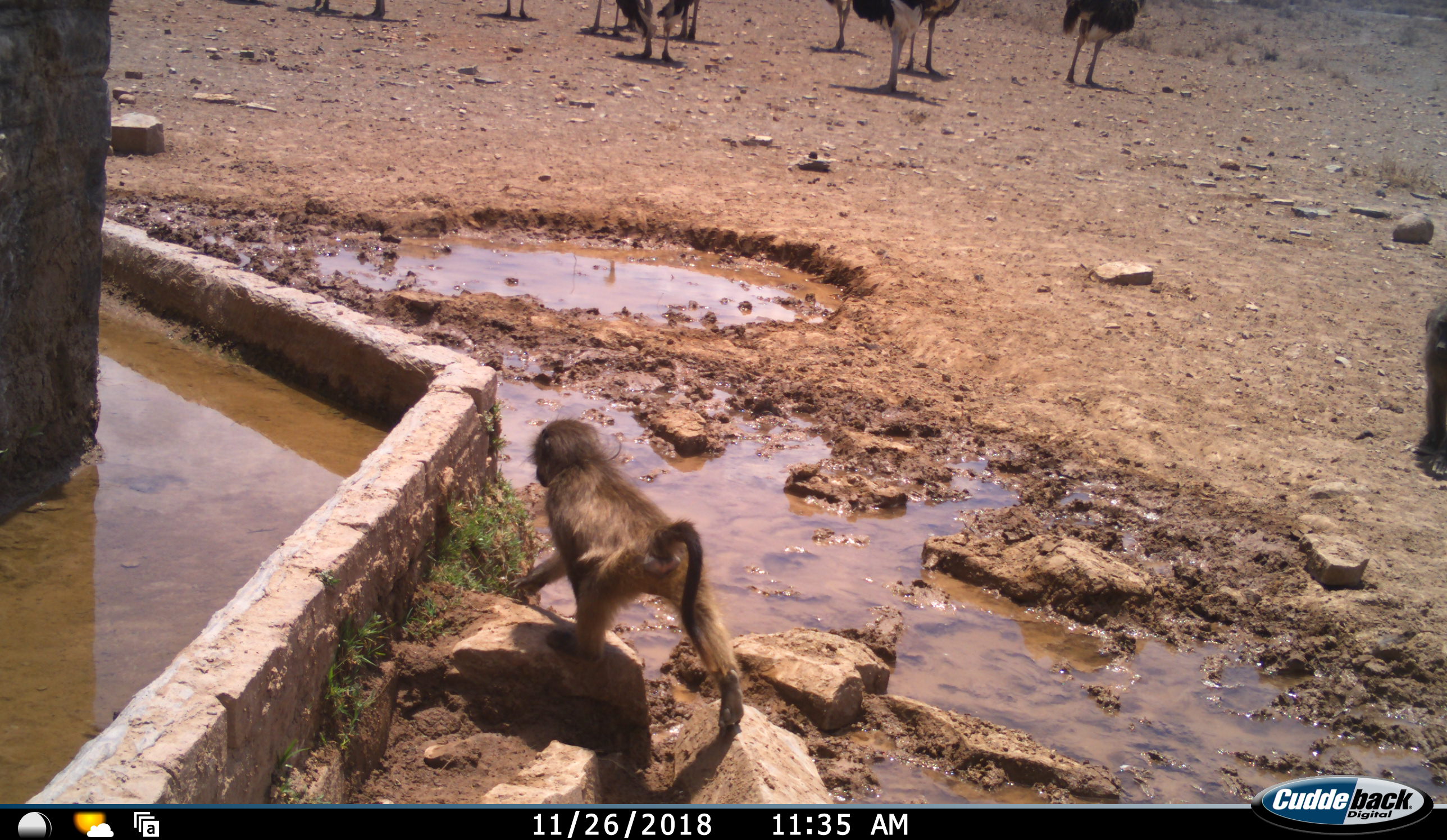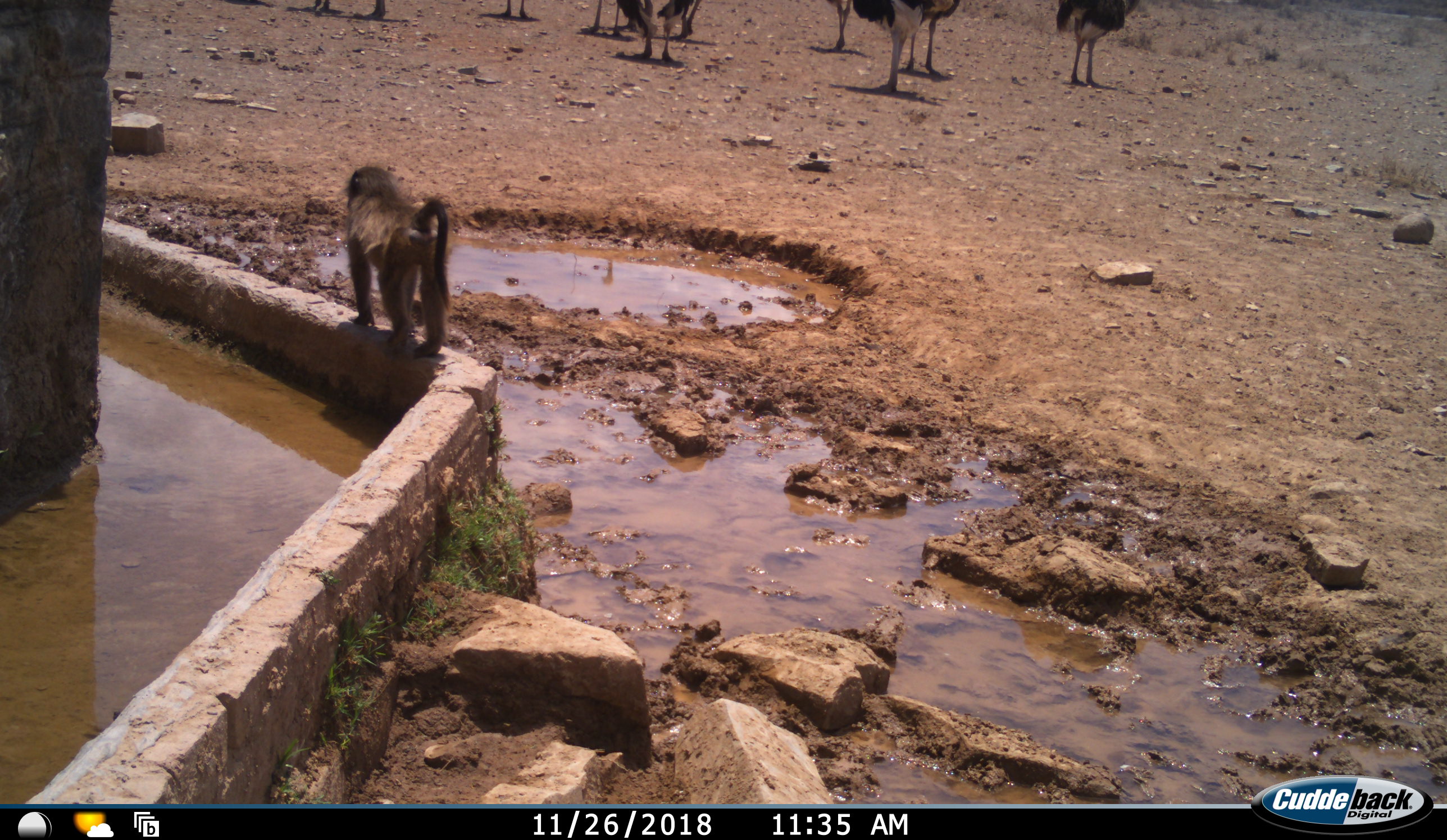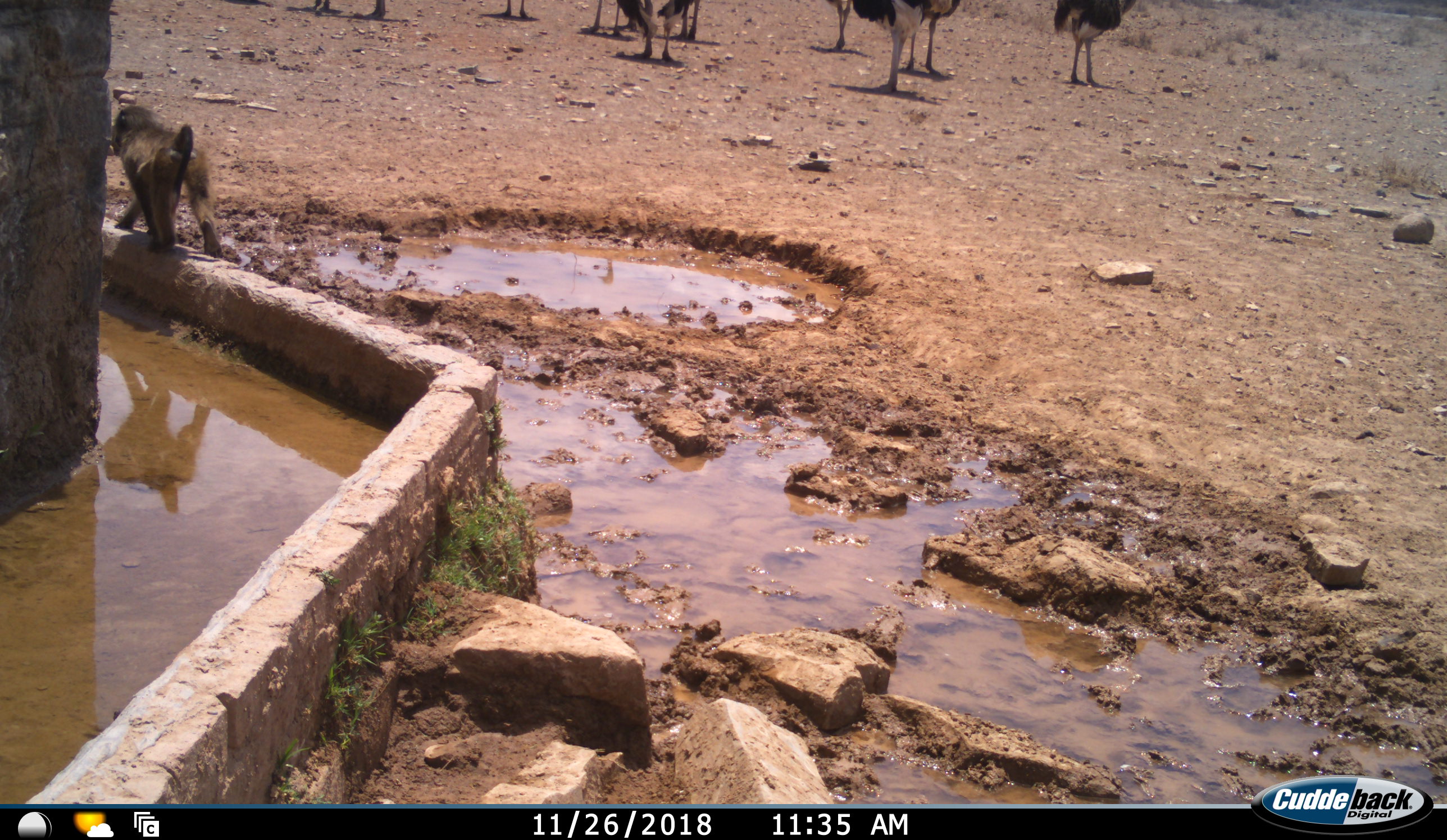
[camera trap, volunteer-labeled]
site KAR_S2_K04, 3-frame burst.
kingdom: Animalia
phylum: Chordata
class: Mammalia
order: Primates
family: Cercopithecidae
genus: Papio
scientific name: Papio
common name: baboon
Baboon (Papio), count 2. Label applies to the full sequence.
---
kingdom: Animalia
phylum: Chordata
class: Aves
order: Struthioniformes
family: Struthionidae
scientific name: Struthionidae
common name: ostrich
Ostrich (Struthionidae), count 10. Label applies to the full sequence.